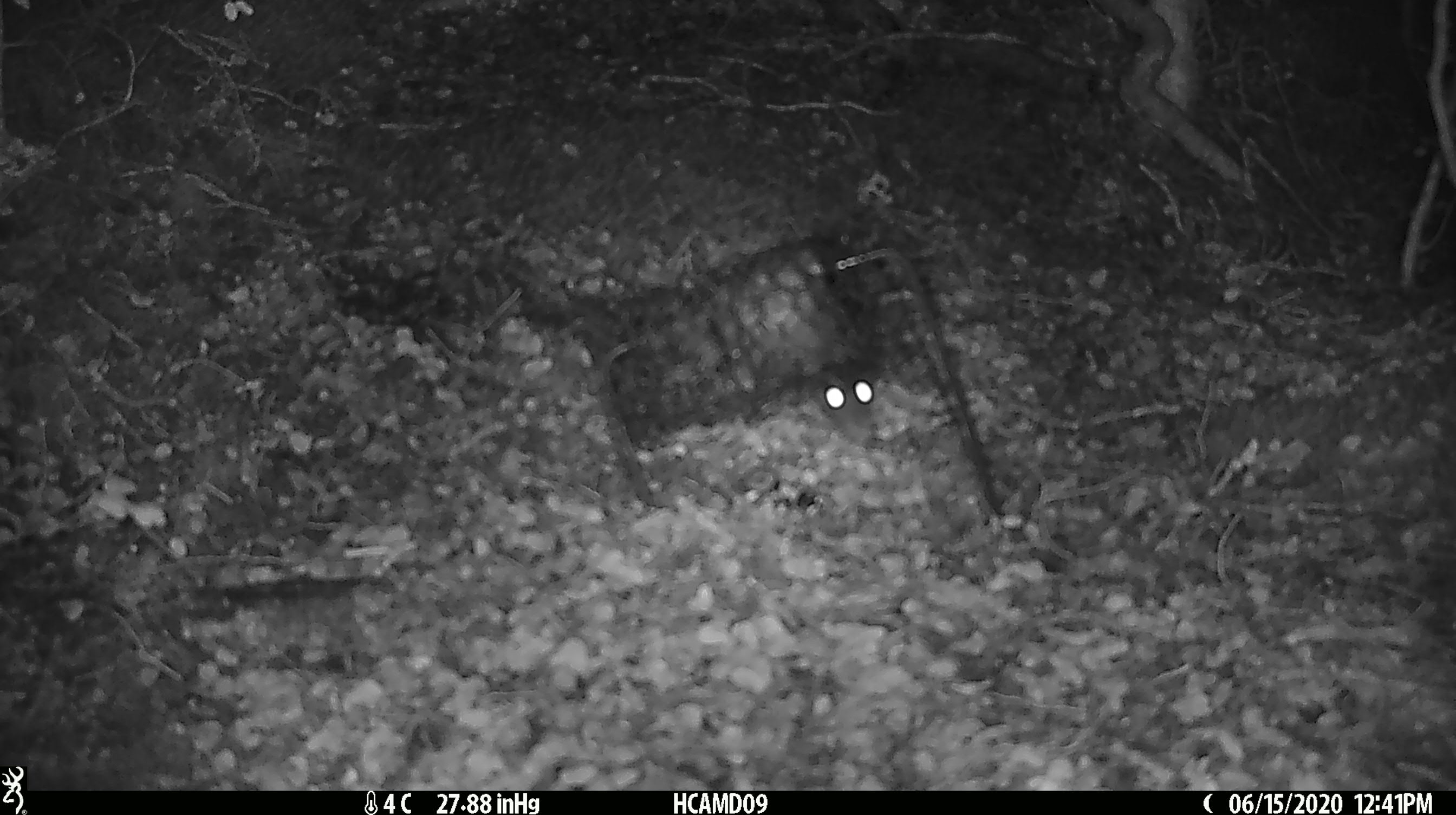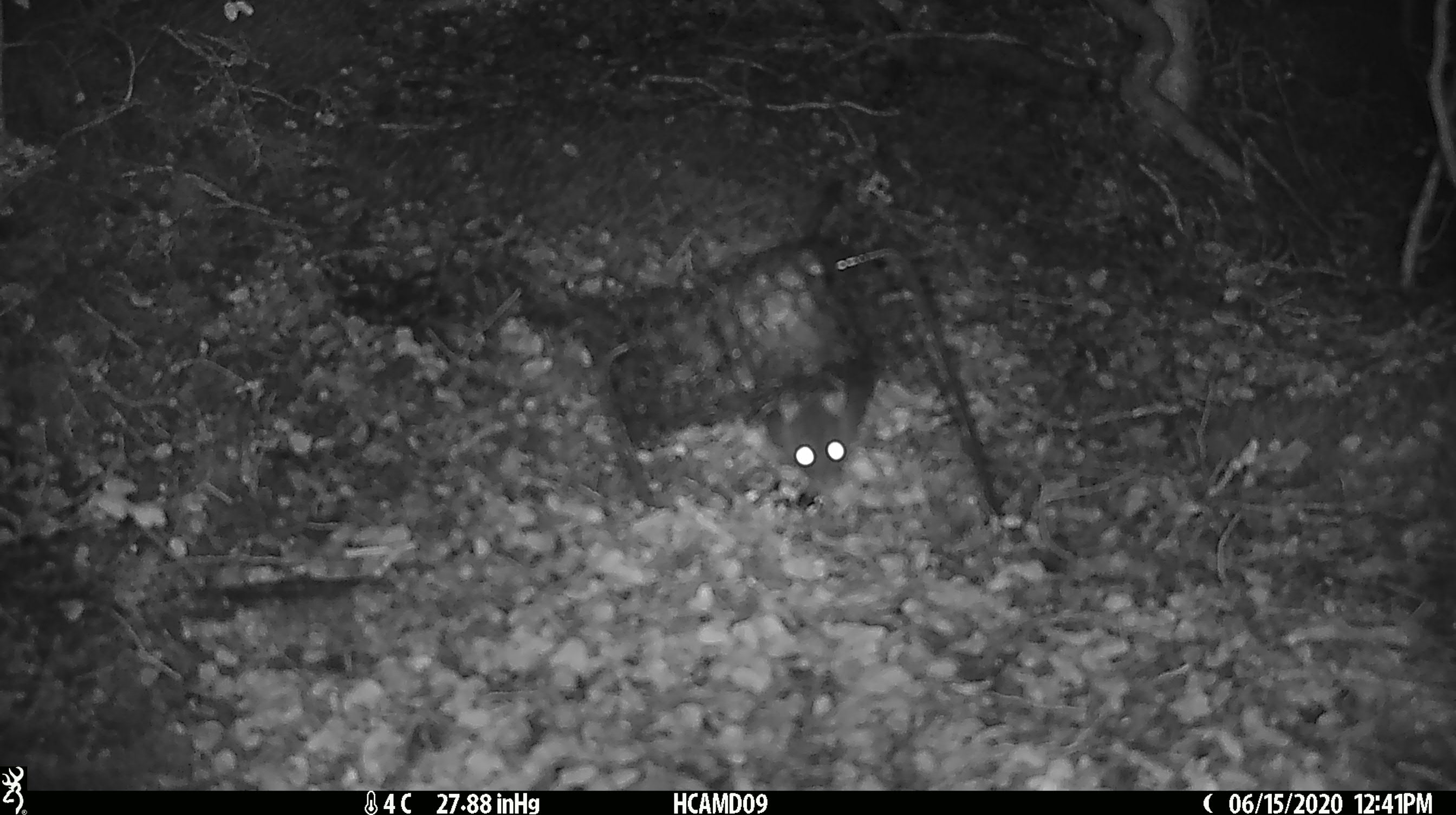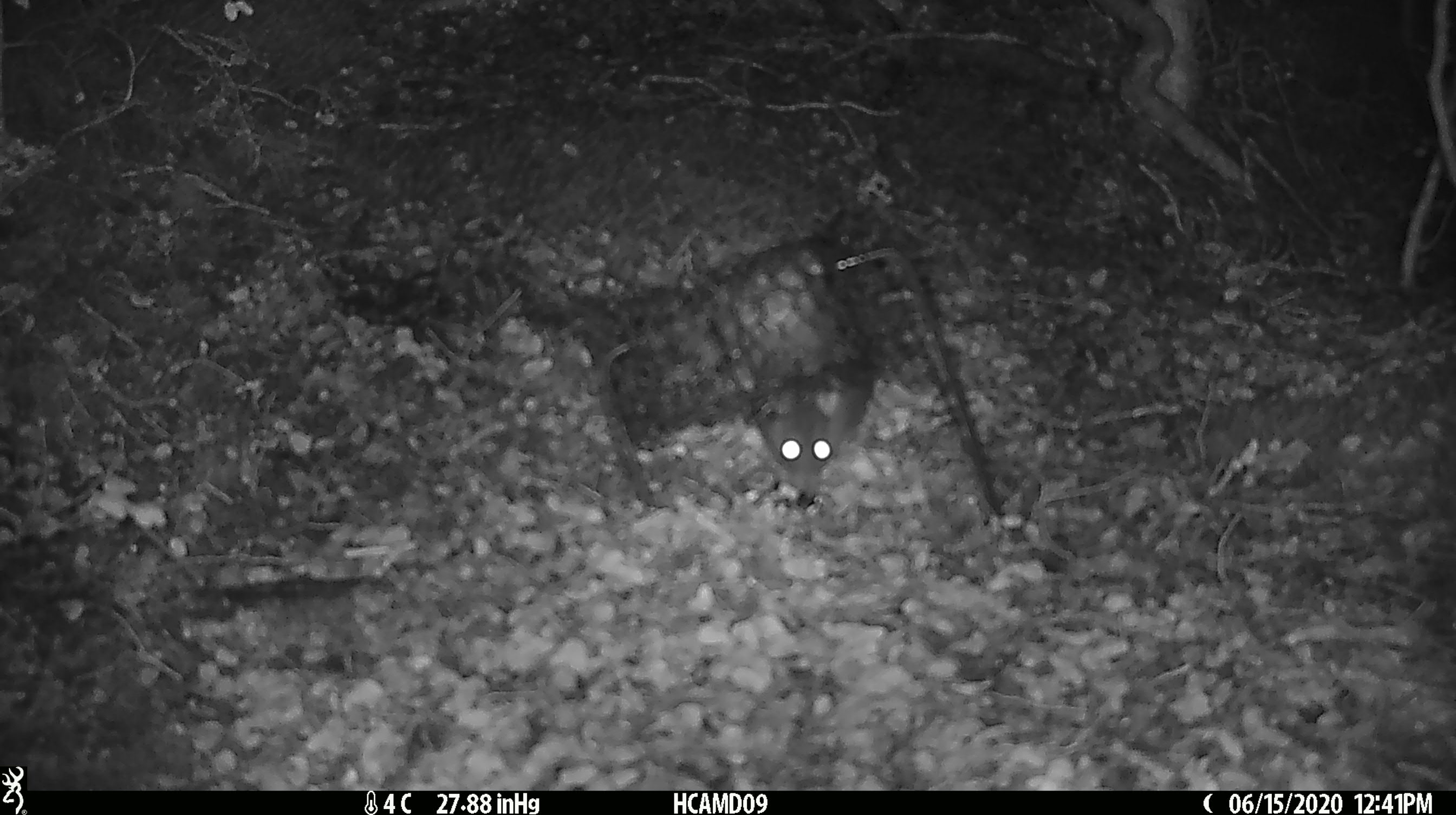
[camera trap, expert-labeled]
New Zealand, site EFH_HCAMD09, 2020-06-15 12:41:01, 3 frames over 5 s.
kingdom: Animalia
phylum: Chordata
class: Mammalia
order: Rodentia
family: Muridae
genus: Rattus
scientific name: Rattus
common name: rat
Rat (Rattus).